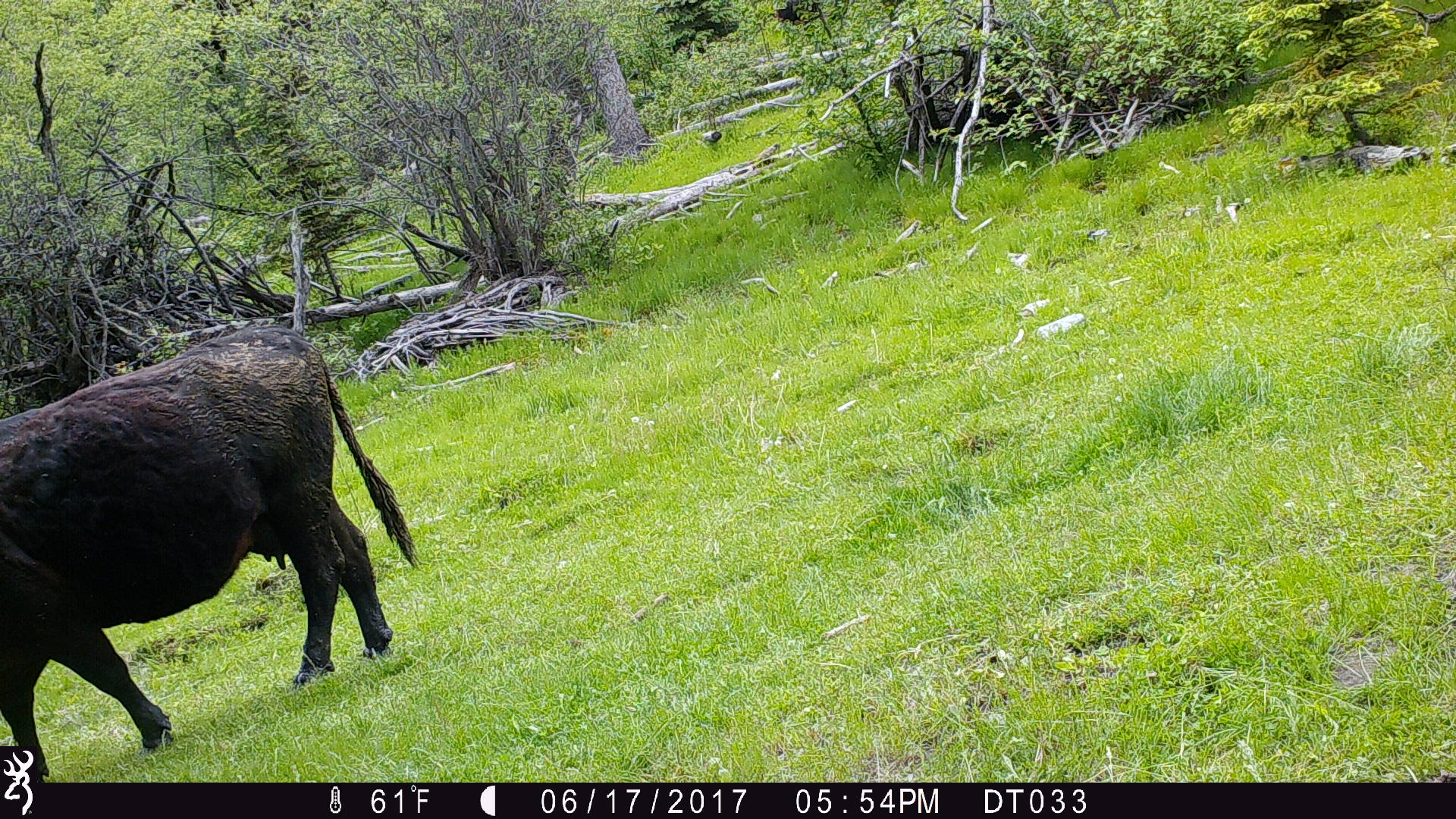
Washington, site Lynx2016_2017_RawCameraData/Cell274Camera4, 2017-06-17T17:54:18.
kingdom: Animalia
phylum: Chordata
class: Mammalia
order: Artiodactyla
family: Bovidae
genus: Bos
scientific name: Bos taurus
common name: domestic cattle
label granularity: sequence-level